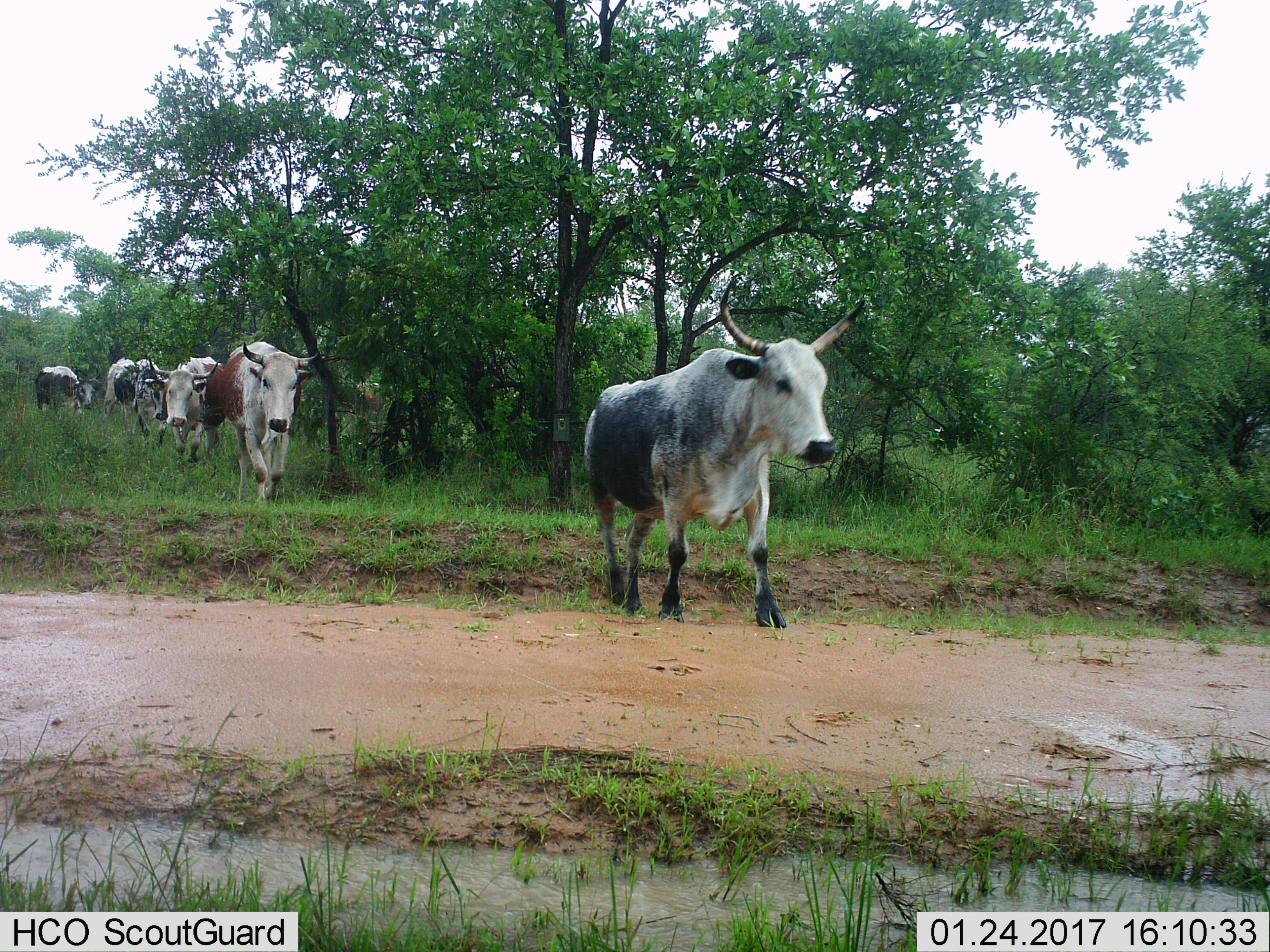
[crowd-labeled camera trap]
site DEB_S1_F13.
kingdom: Animalia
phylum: Chordata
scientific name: Vertebrata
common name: domestic animal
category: domesticanimal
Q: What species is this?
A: Domesticanimal (domestic animal) (Vertebrata).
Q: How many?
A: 6.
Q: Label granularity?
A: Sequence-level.